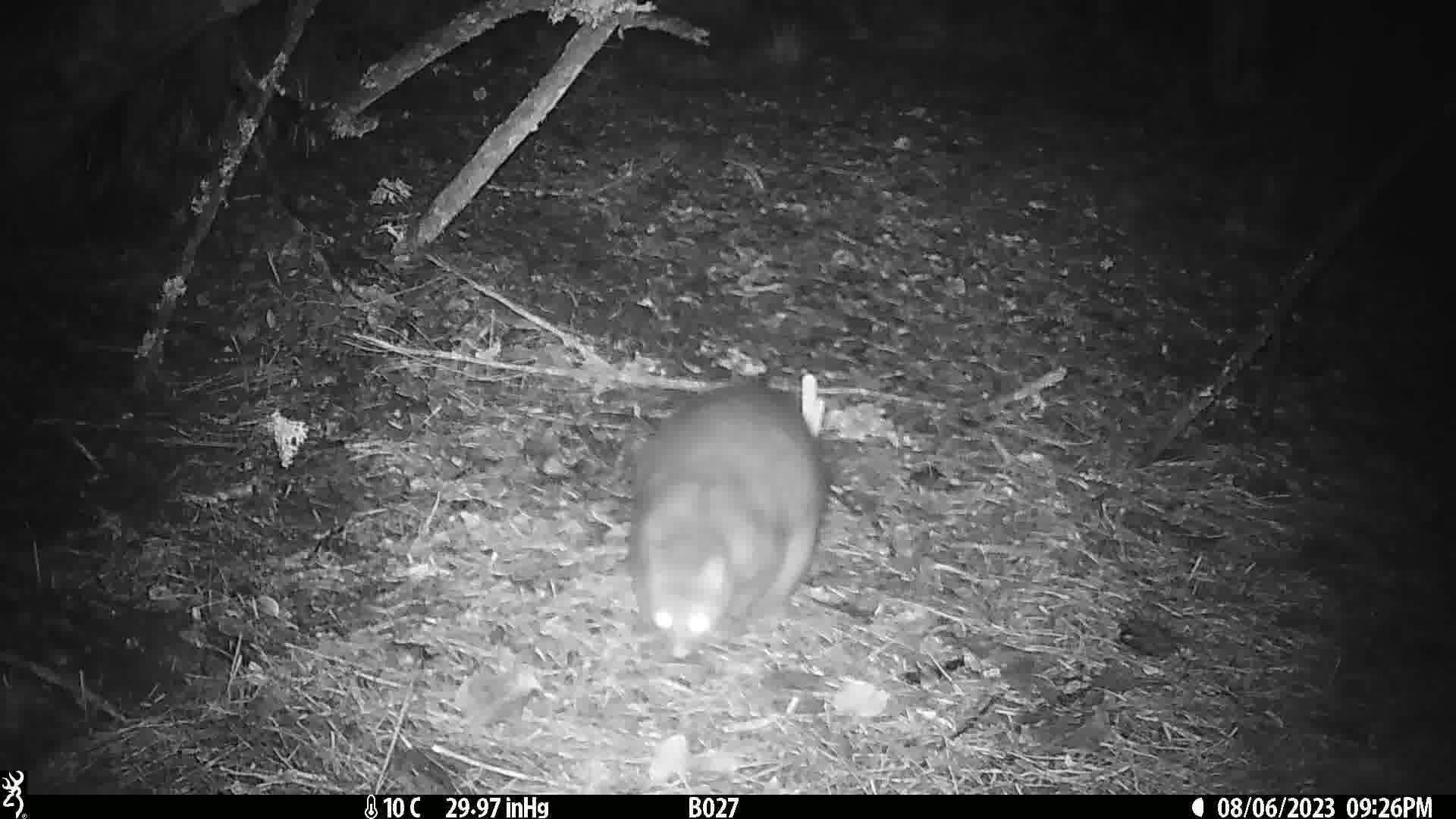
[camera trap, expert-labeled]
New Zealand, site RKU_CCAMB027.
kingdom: Animalia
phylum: Chordata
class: Mammalia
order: Diprotodontia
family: Phalangeridae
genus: Trichosurus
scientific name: Trichosurus vulpecula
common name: common brushtail possum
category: possum